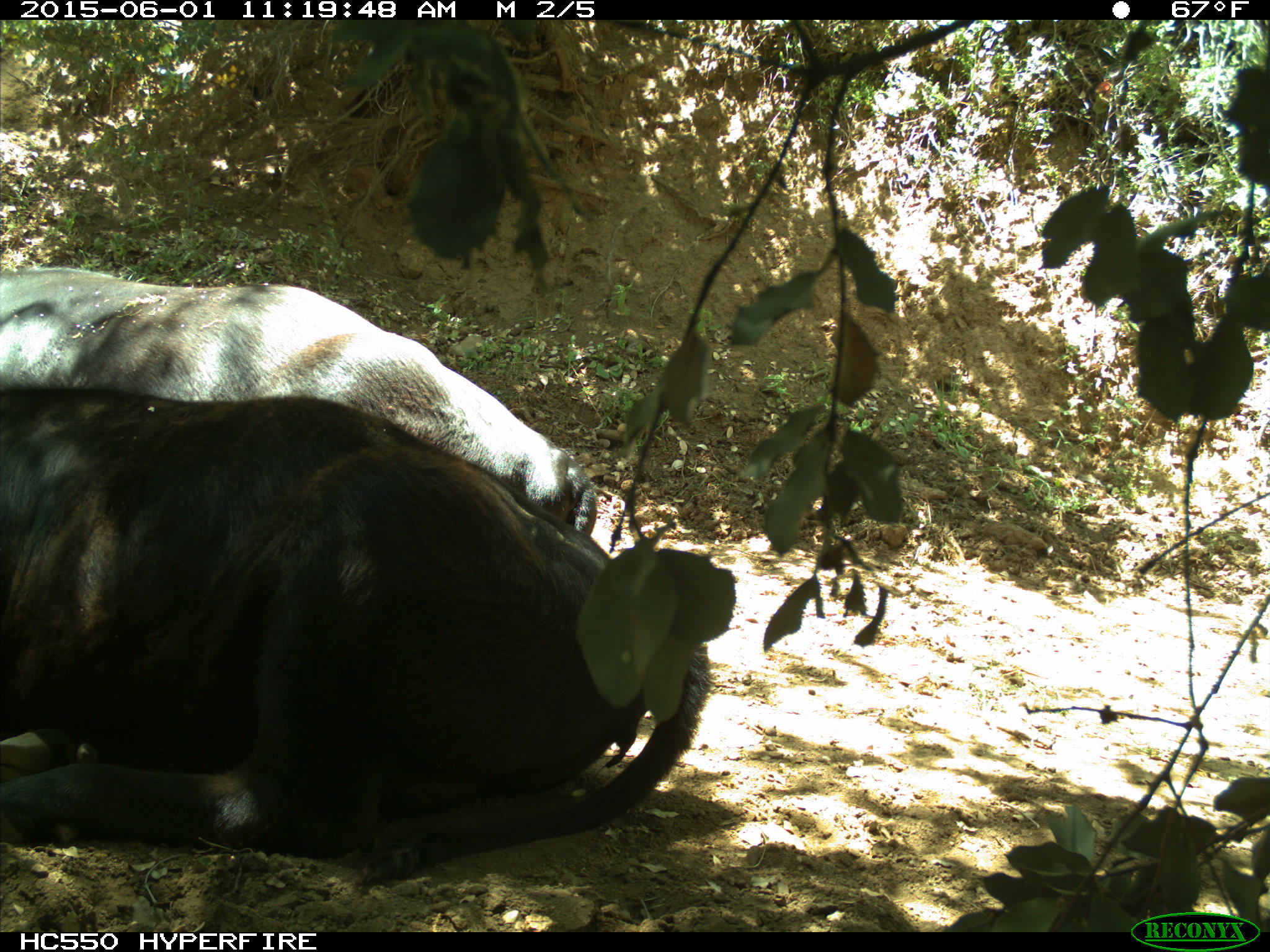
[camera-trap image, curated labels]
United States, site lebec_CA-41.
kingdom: Animalia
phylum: Chordata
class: Mammalia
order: Artiodactyla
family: Bovidae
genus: Bos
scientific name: Bos taurus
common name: domestic cow